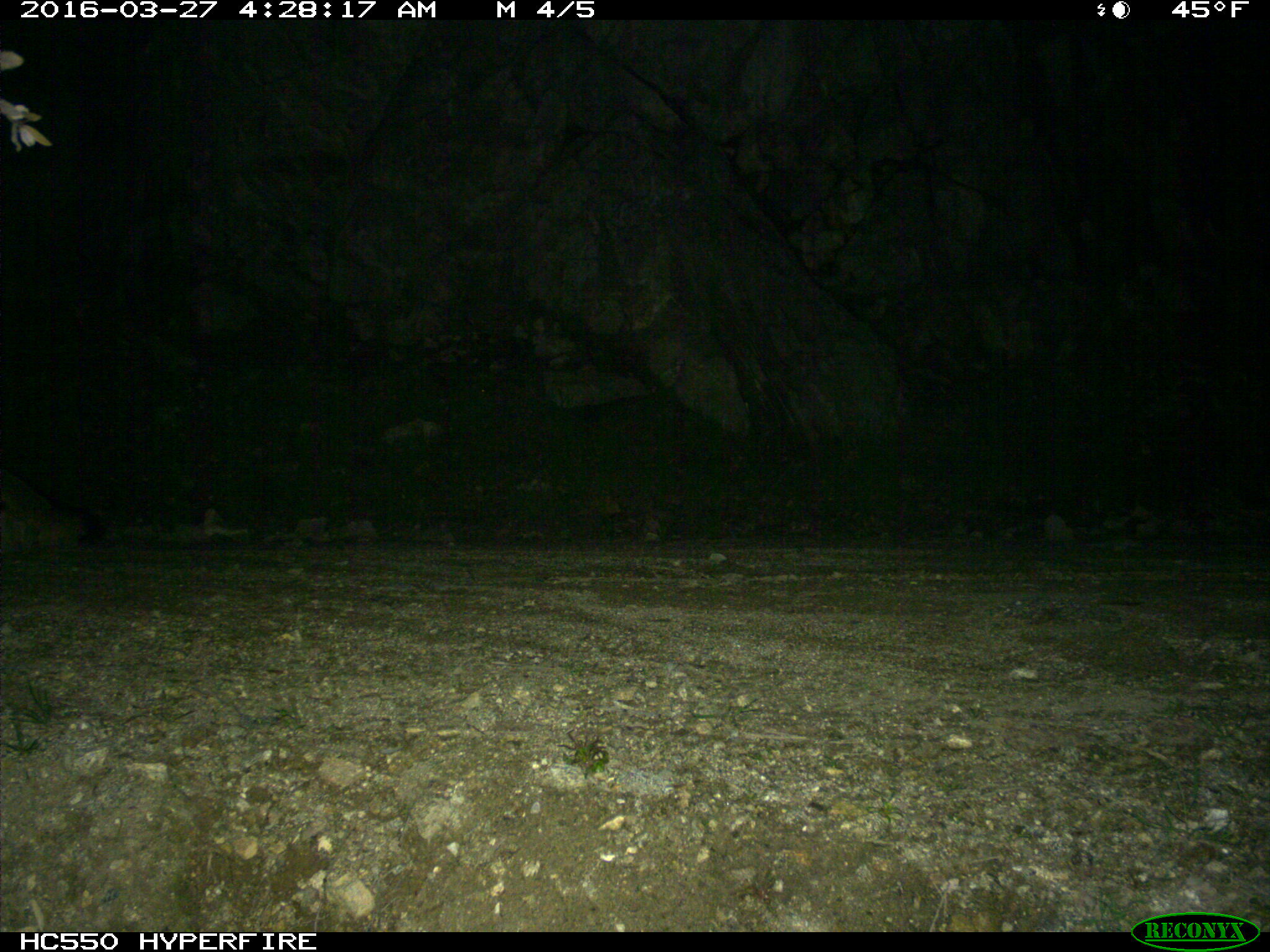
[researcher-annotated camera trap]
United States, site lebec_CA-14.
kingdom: Animalia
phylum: Chordata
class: Mammalia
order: Carnivora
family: Canidae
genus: Urocyon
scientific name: Urocyon cinereoargenteus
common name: gray fox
Urocyon cinereoargenteus (gray fox).